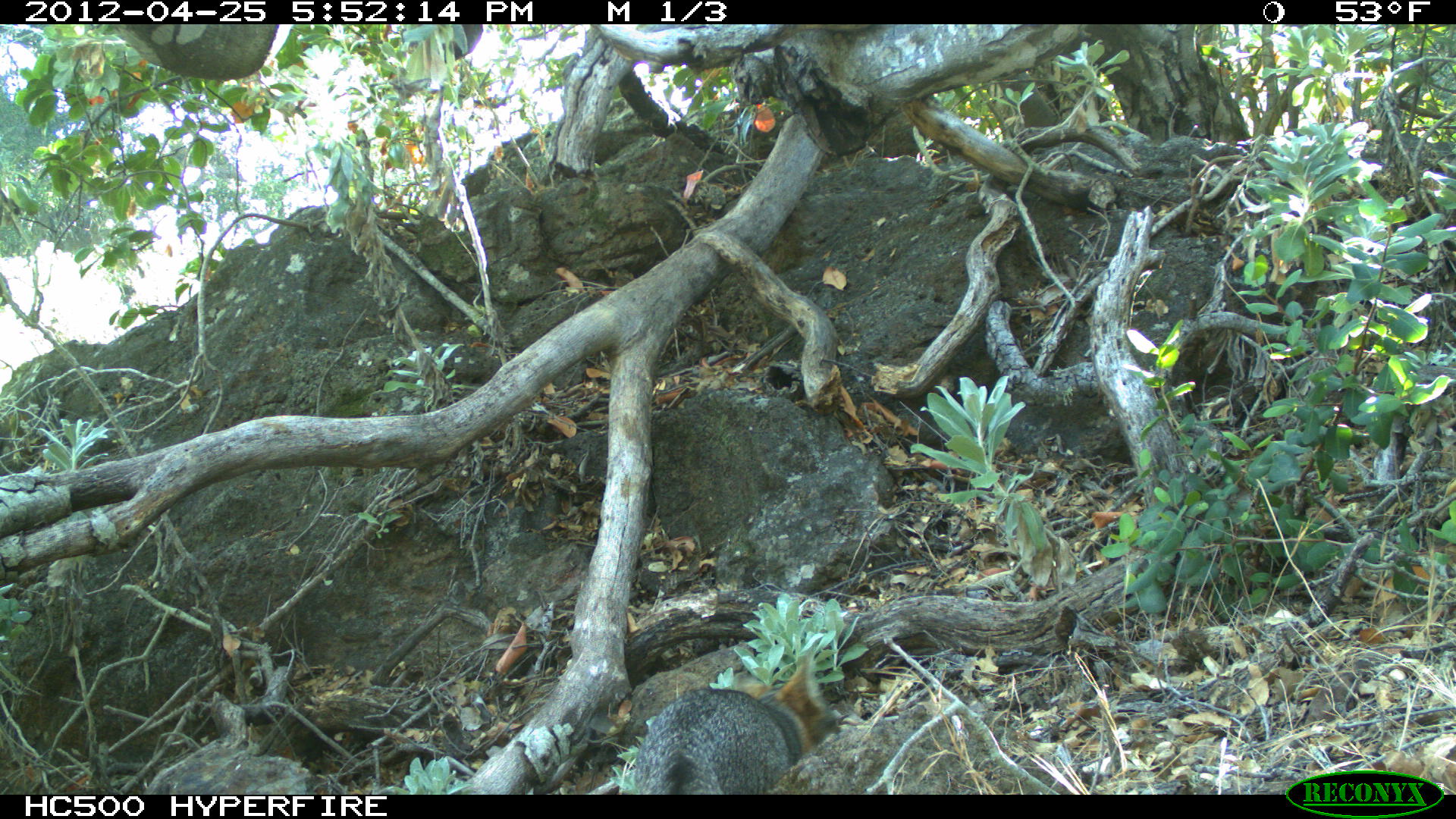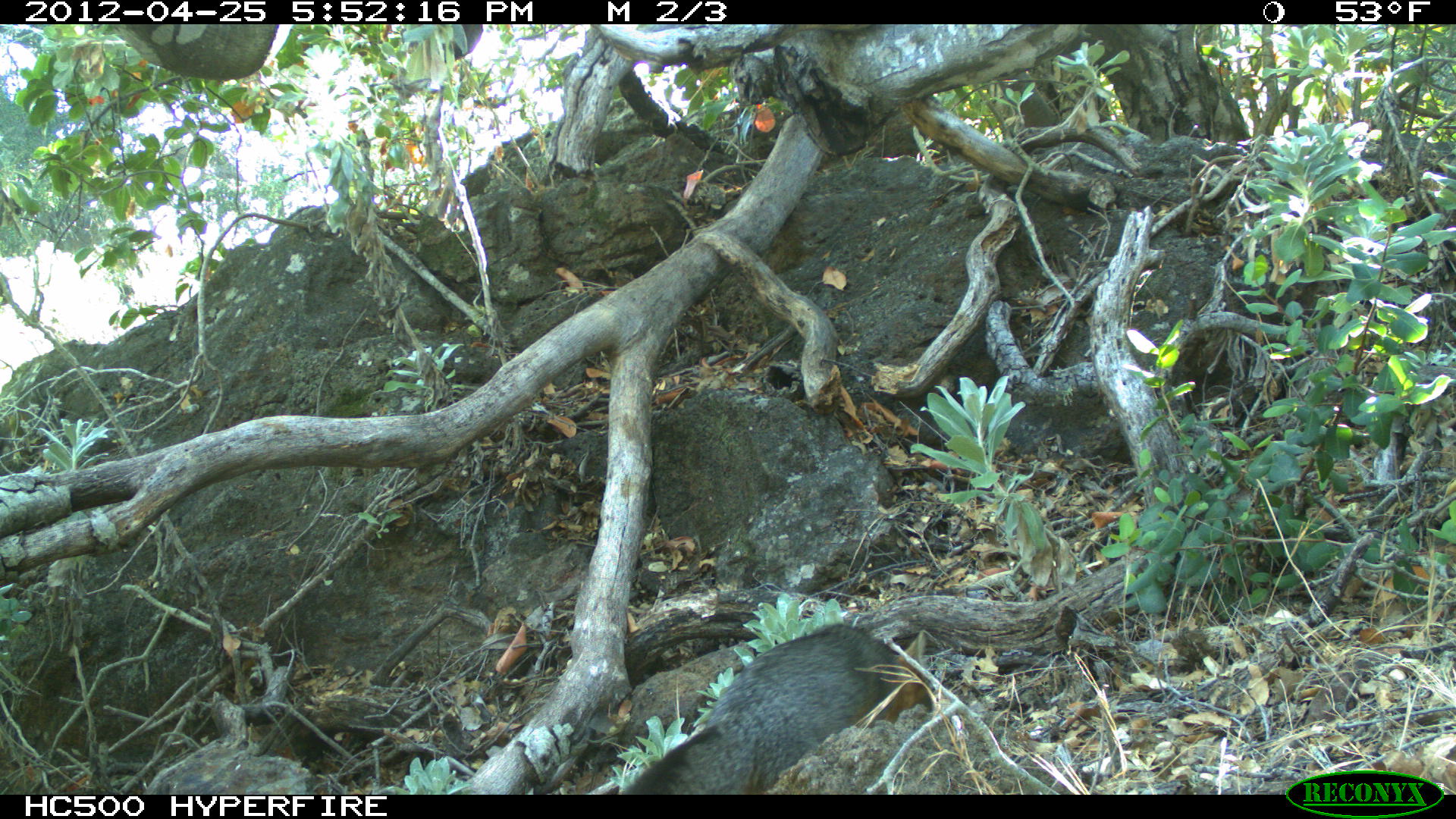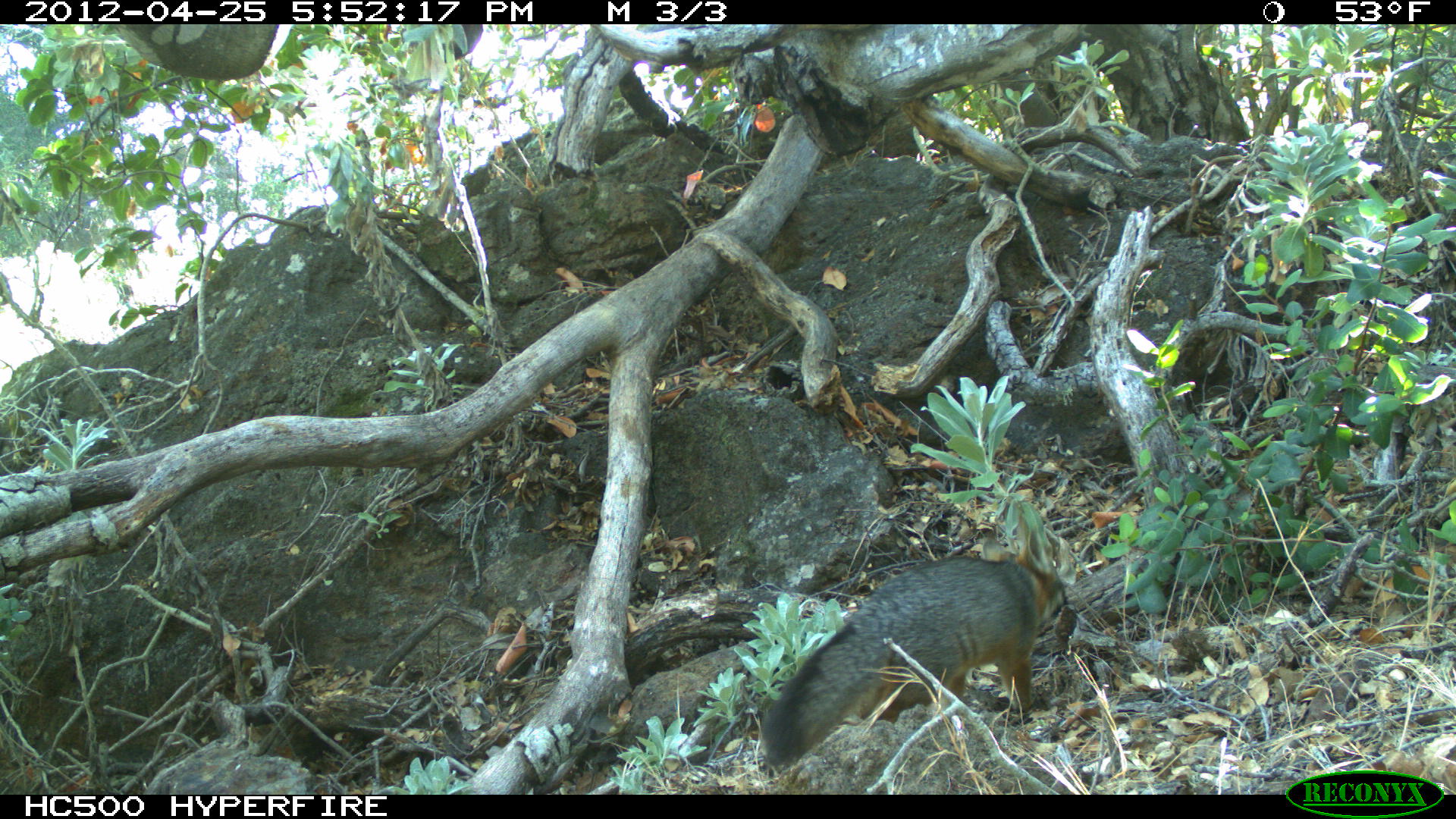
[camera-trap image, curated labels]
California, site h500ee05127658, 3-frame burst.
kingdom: Animalia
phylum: Chordata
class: Mammalia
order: Carnivora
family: Canidae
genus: Urocyon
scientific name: Urocyon littoralis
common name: island fox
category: fox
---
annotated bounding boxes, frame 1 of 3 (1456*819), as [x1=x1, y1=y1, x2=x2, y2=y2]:
fox: [x1=635, y1=651, x2=839, y2=794]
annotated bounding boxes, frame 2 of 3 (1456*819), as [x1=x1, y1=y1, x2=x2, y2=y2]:
fox: [x1=623, y1=623, x2=937, y2=794]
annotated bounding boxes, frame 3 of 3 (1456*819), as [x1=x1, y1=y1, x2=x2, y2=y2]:
fox: [x1=758, y1=535, x2=1069, y2=767]